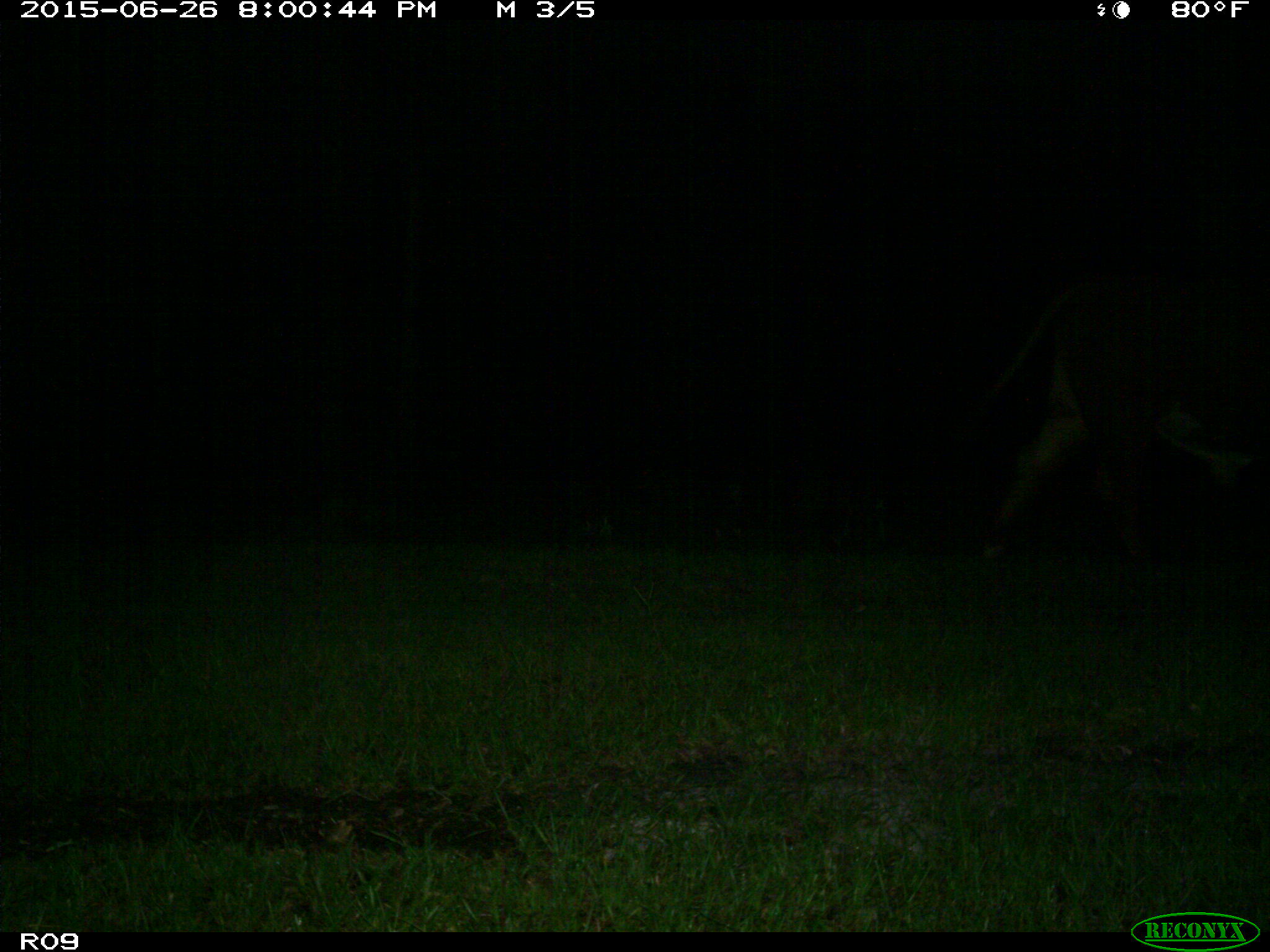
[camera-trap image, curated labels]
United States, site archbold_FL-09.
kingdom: Animalia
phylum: Chordata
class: Mammalia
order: Artiodactyla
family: Bovidae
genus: Bos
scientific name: Bos taurus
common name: domestic cow